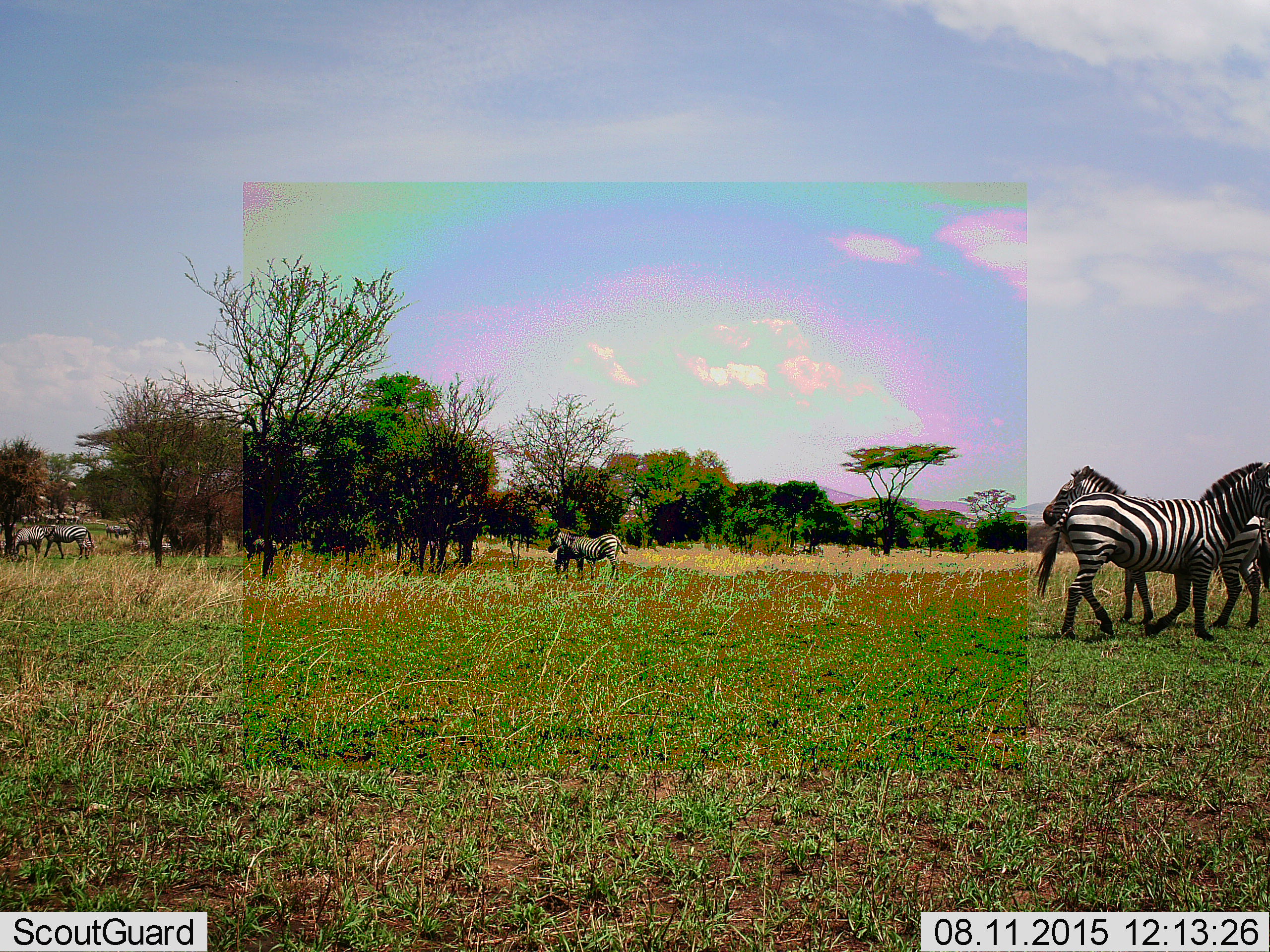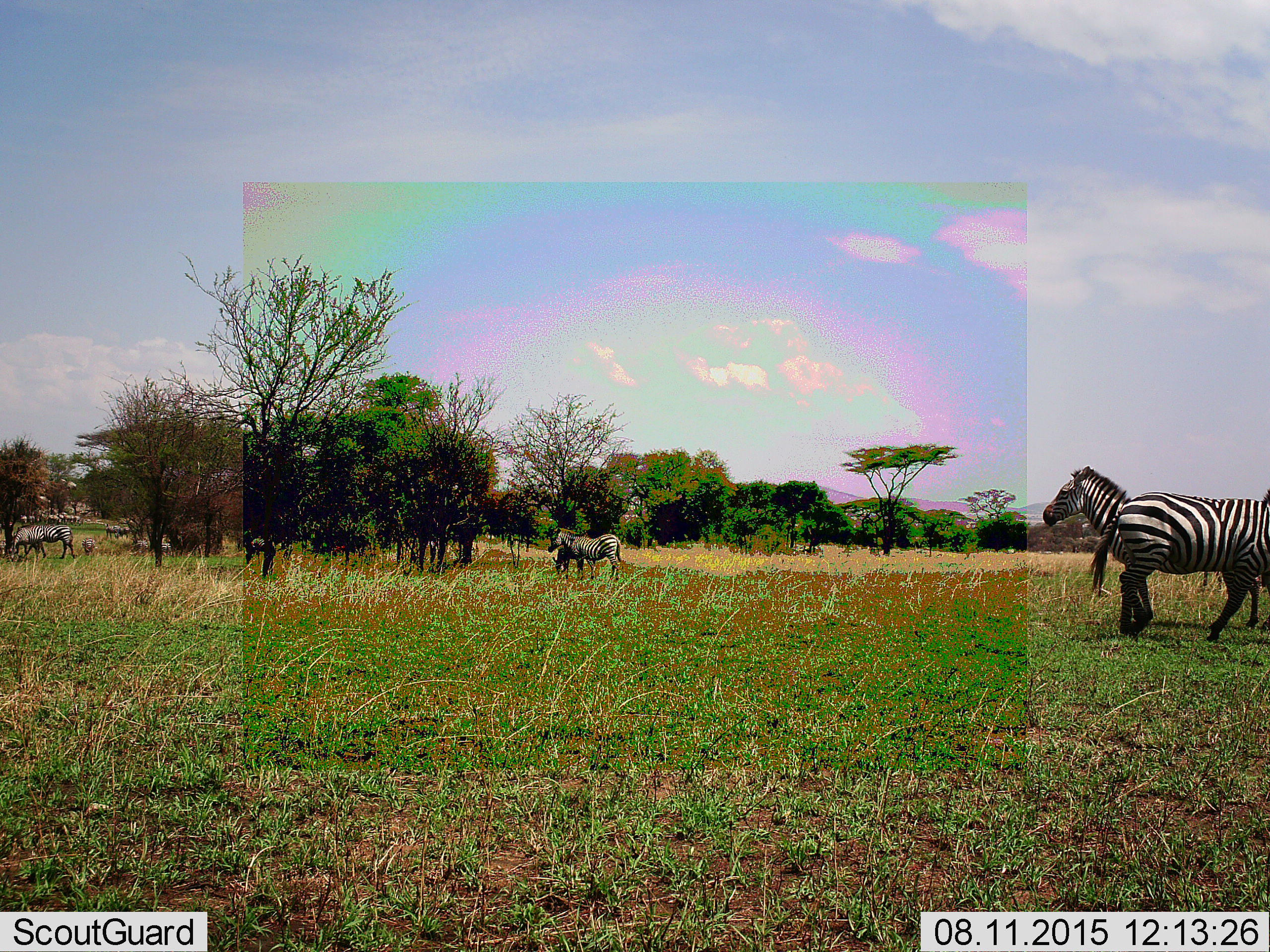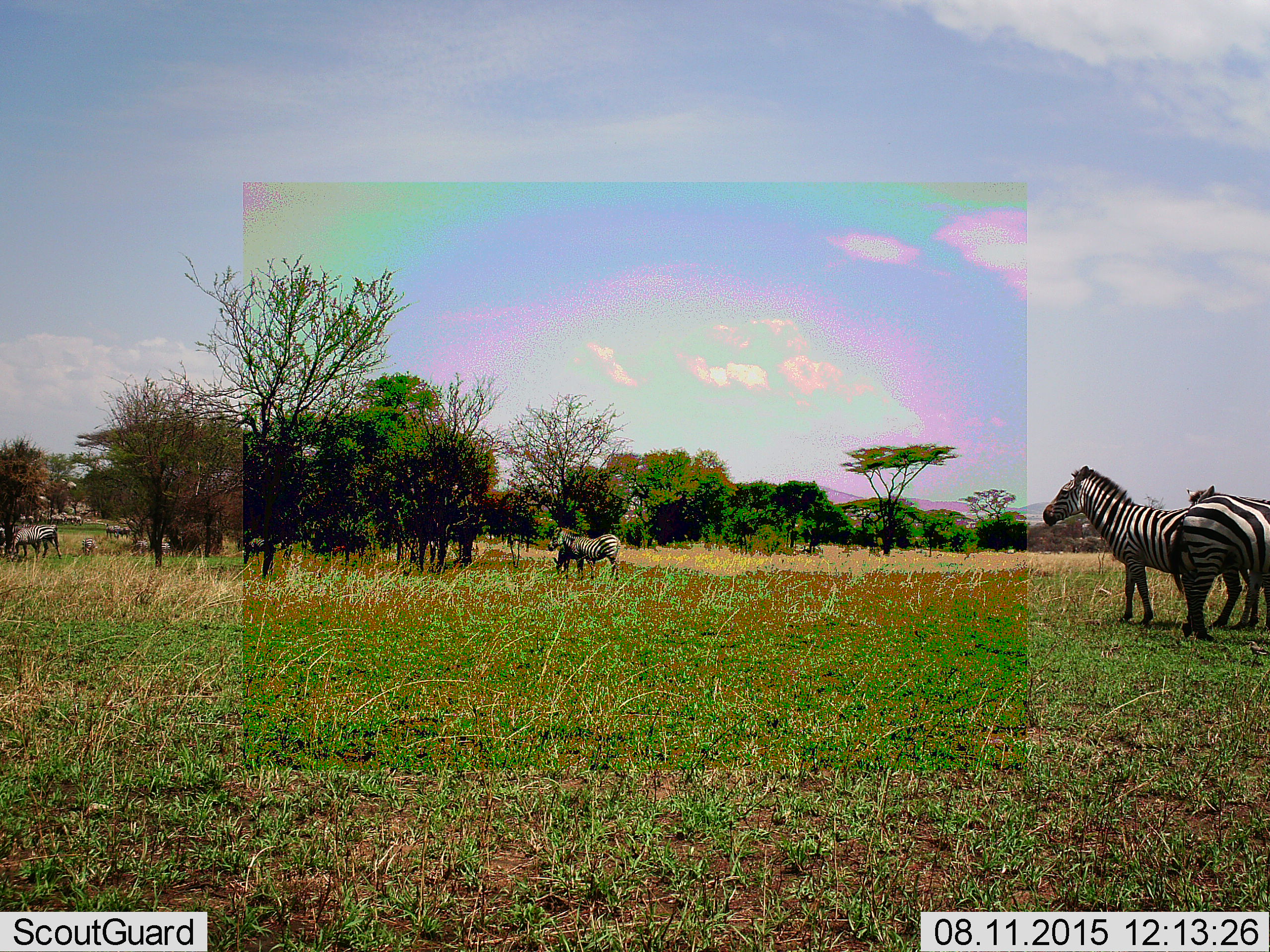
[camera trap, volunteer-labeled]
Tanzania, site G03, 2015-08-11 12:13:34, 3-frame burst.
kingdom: Animalia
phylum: Chordata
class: Mammalia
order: Perissodactyla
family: Equidae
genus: Equus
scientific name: Equus quagga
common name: plains zebra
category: zebra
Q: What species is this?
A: Zebra (plains zebra) (Equus quagga).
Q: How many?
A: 10.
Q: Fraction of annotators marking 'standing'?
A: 65%.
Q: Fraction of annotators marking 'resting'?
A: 5%.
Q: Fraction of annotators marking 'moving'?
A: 70%.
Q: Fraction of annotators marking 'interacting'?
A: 0%.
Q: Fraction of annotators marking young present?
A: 0%.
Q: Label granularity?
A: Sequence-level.